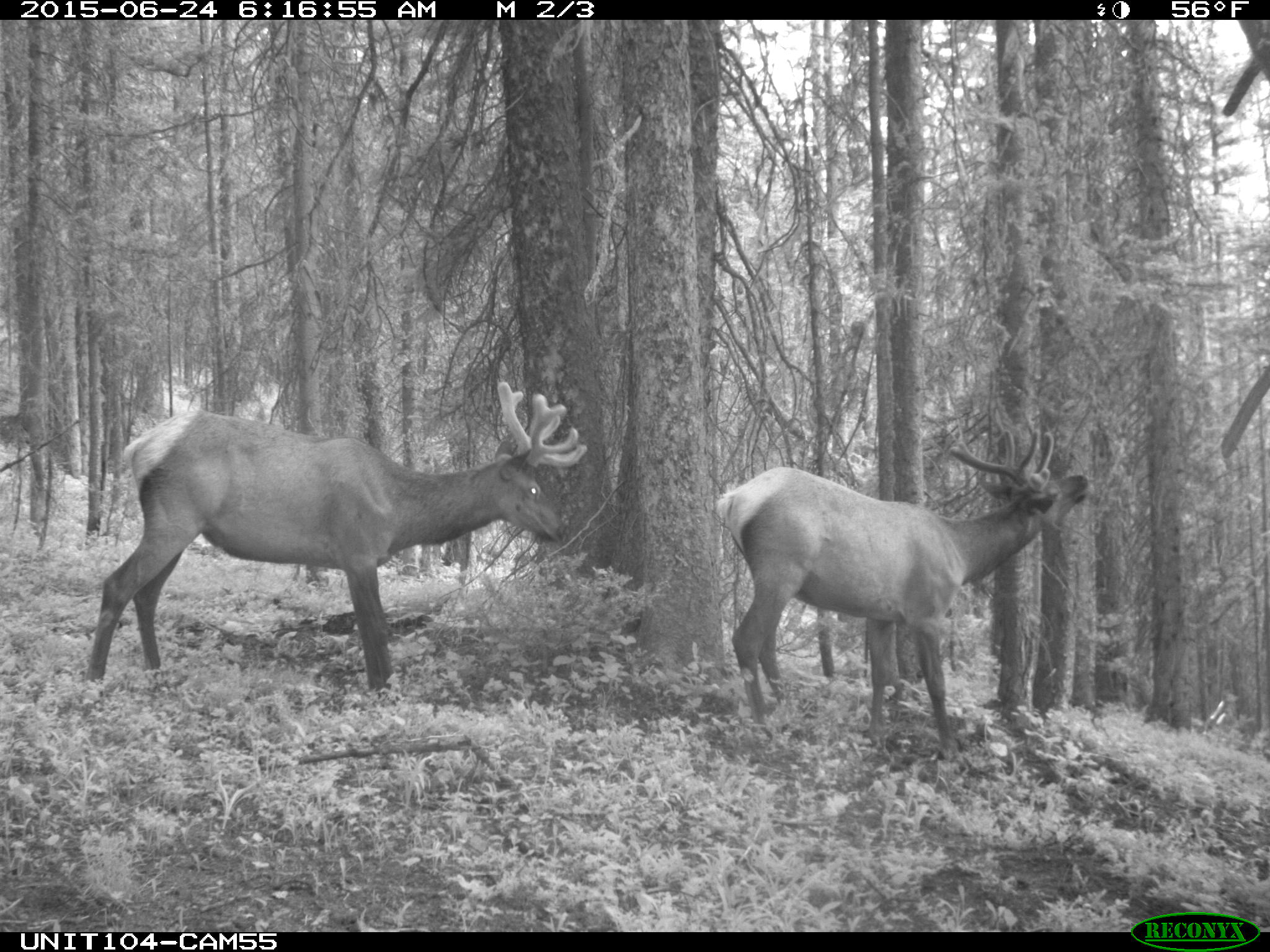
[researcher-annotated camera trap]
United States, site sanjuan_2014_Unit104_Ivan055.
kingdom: Animalia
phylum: Chordata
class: Mammalia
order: Artiodactyla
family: Cervidae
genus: Cervus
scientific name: Cervus elaphus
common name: red deer